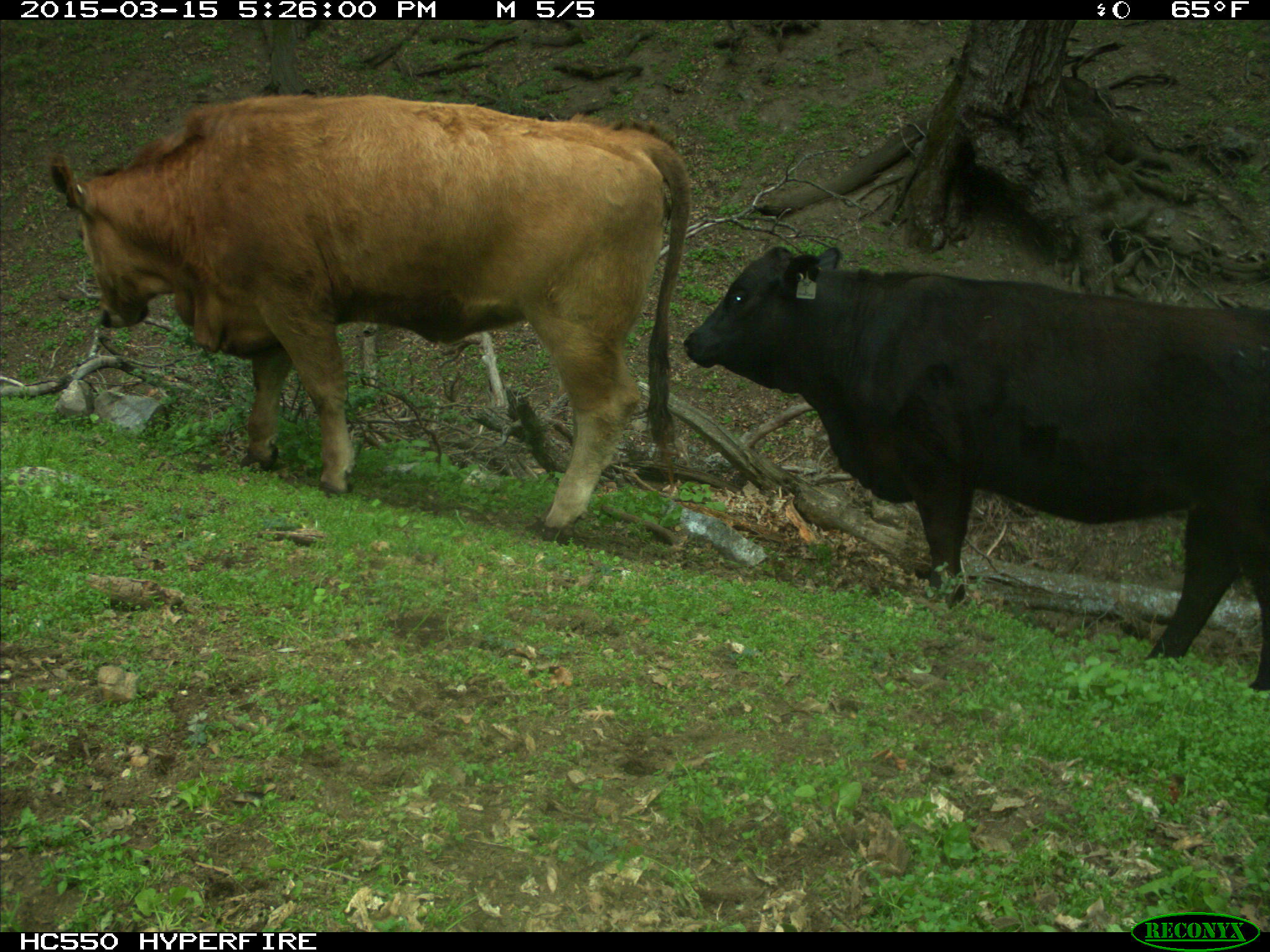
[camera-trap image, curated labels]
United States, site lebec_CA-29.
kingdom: Animalia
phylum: Chordata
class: Mammalia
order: Artiodactyla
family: Bovidae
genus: Bos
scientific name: Bos taurus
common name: domestic cow